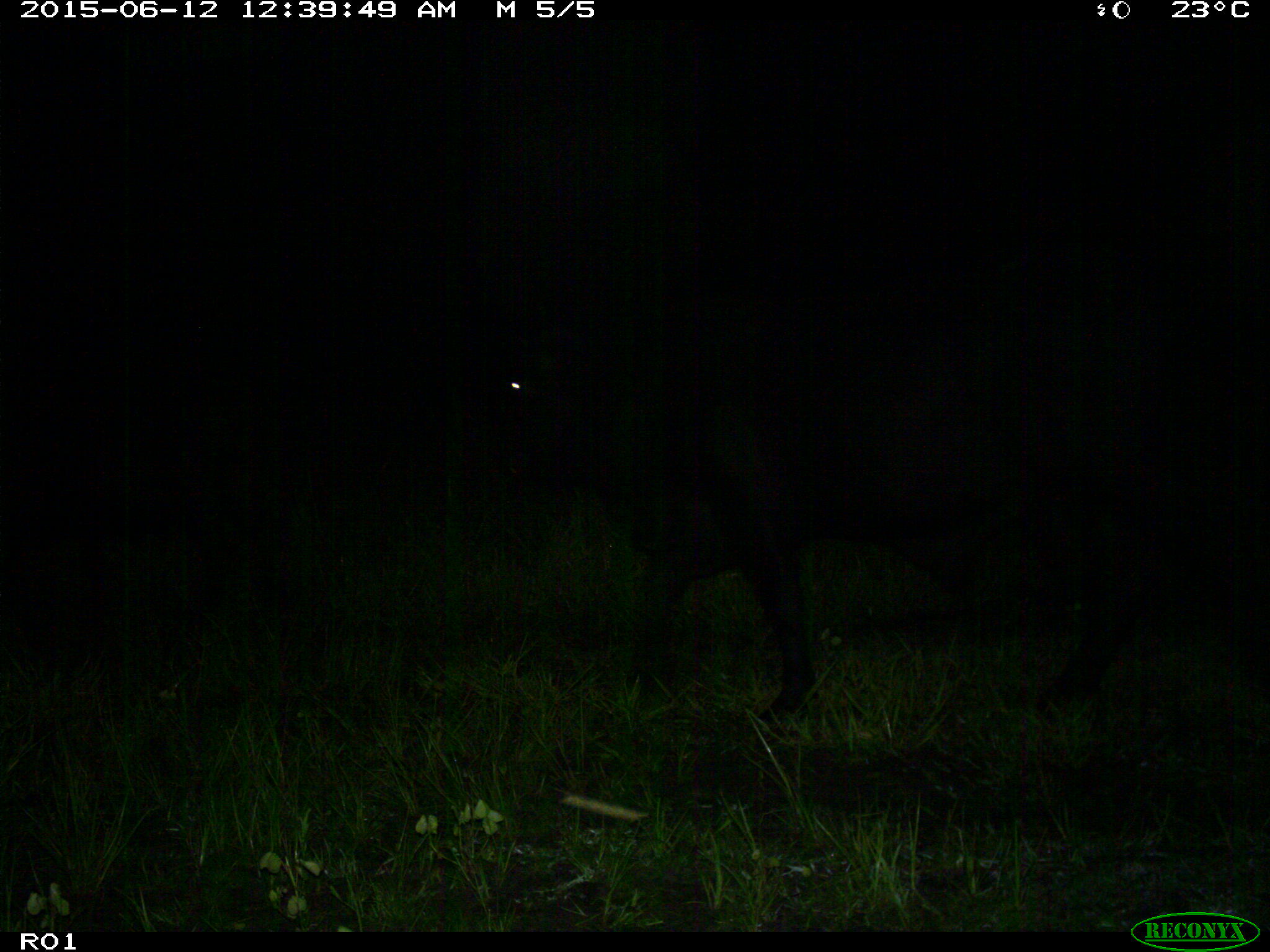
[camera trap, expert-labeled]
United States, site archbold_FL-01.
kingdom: Animalia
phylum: Chordata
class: Mammalia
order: Artiodactyla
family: Bovidae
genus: Bos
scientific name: Bos taurus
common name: domestic cow